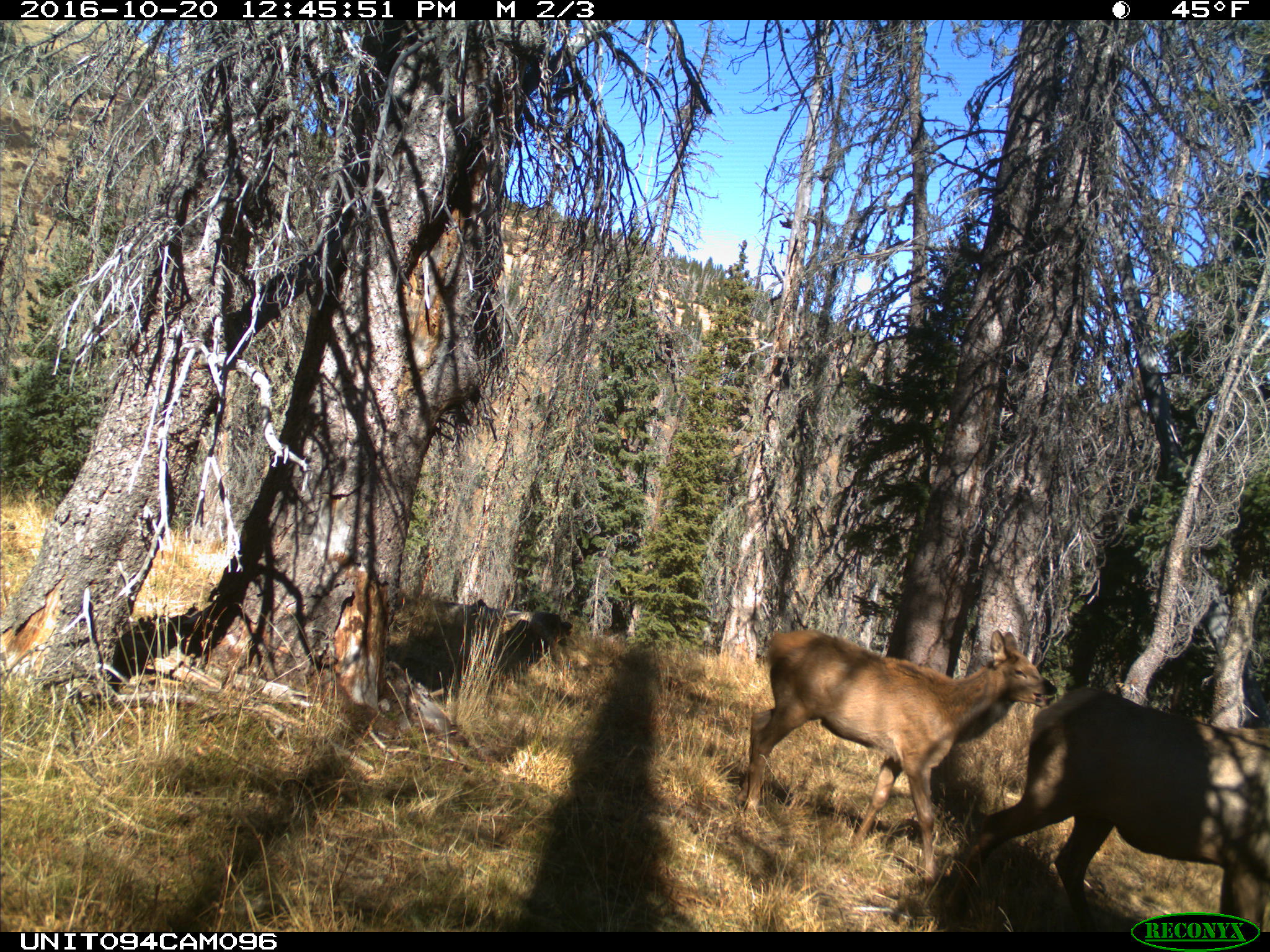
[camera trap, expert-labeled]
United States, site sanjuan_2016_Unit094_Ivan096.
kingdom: Animalia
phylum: Chordata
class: Mammalia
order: Artiodactyla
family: Cervidae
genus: Cervus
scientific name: Cervus elaphus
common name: red deer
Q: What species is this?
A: Cervus elaphus (red deer).